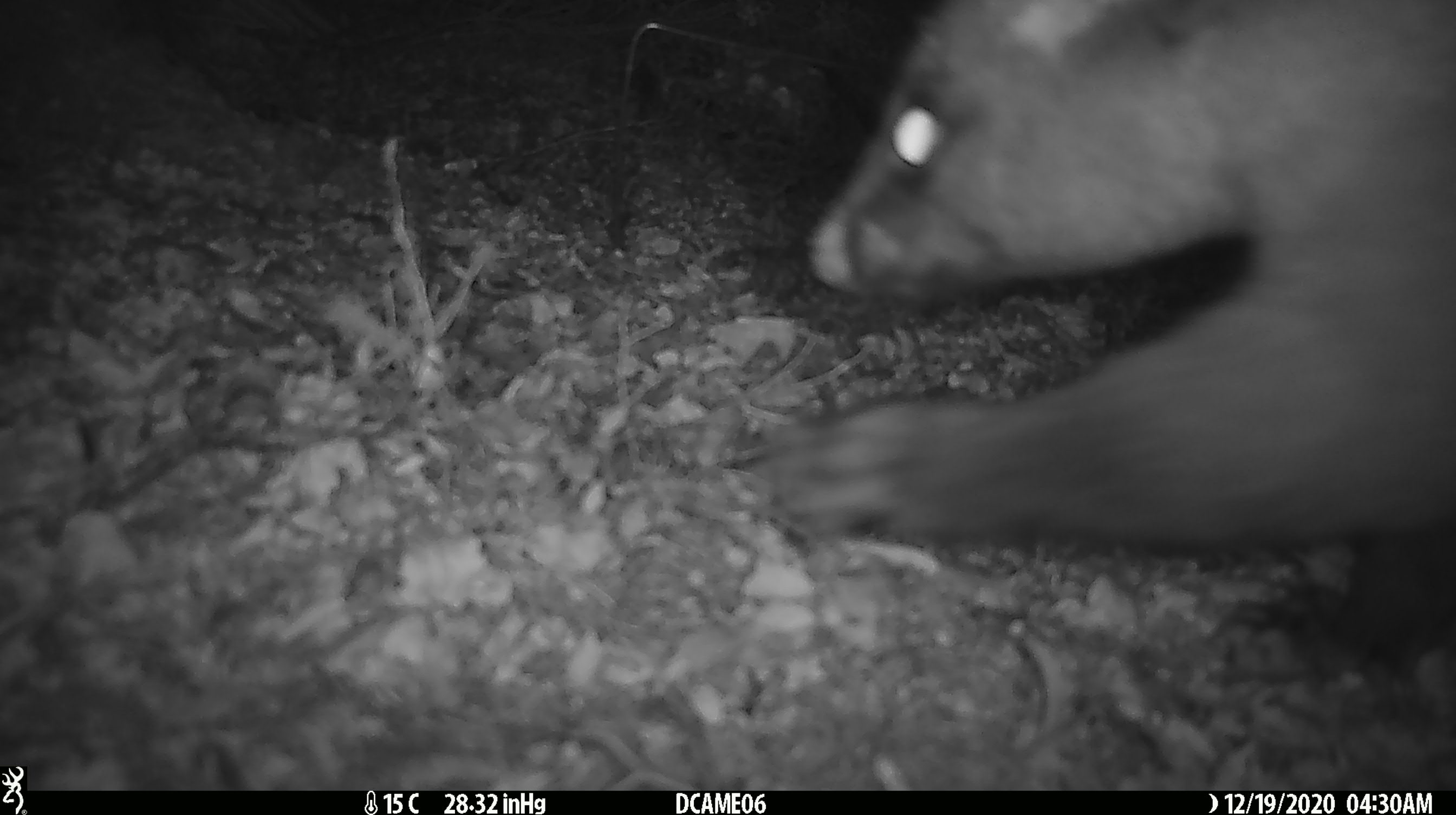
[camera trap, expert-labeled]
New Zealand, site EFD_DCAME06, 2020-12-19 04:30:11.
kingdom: Animalia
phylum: Chordata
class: Mammalia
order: Diprotodontia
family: Phalangeridae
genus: Trichosurus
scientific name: Trichosurus vulpecula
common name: common brushtail possum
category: possum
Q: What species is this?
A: Possum (common brushtail possum) (Trichosurus vulpecula).